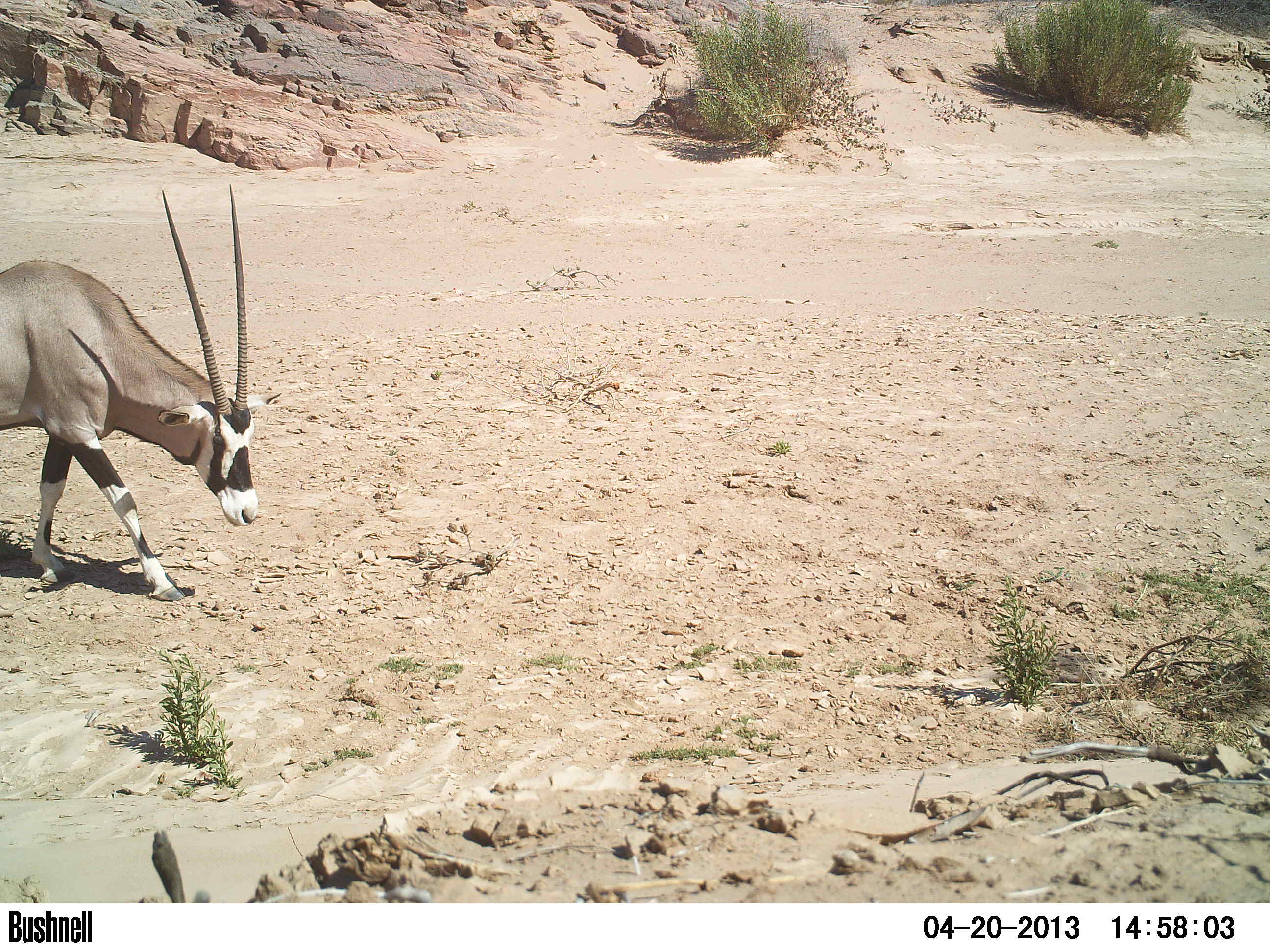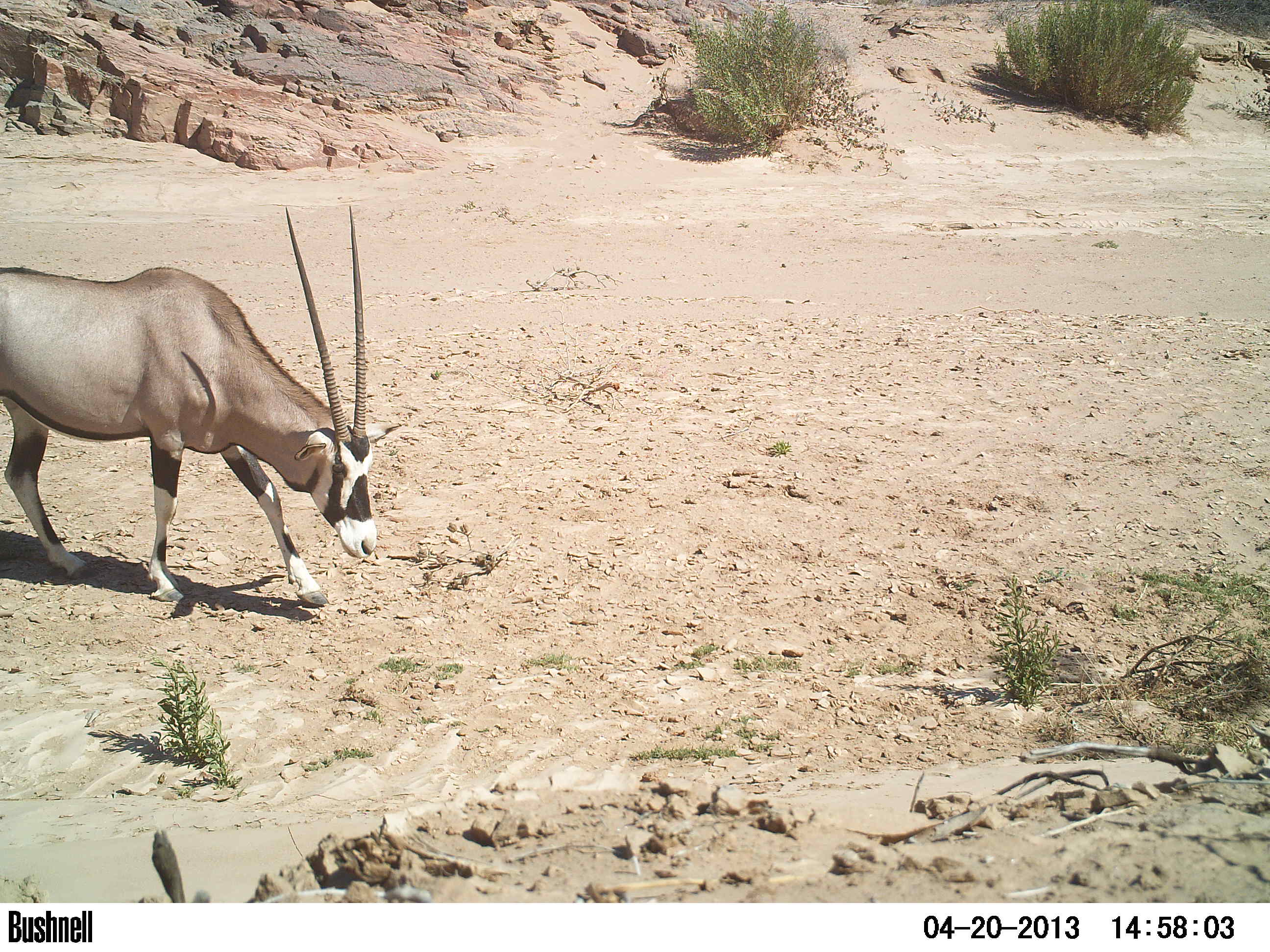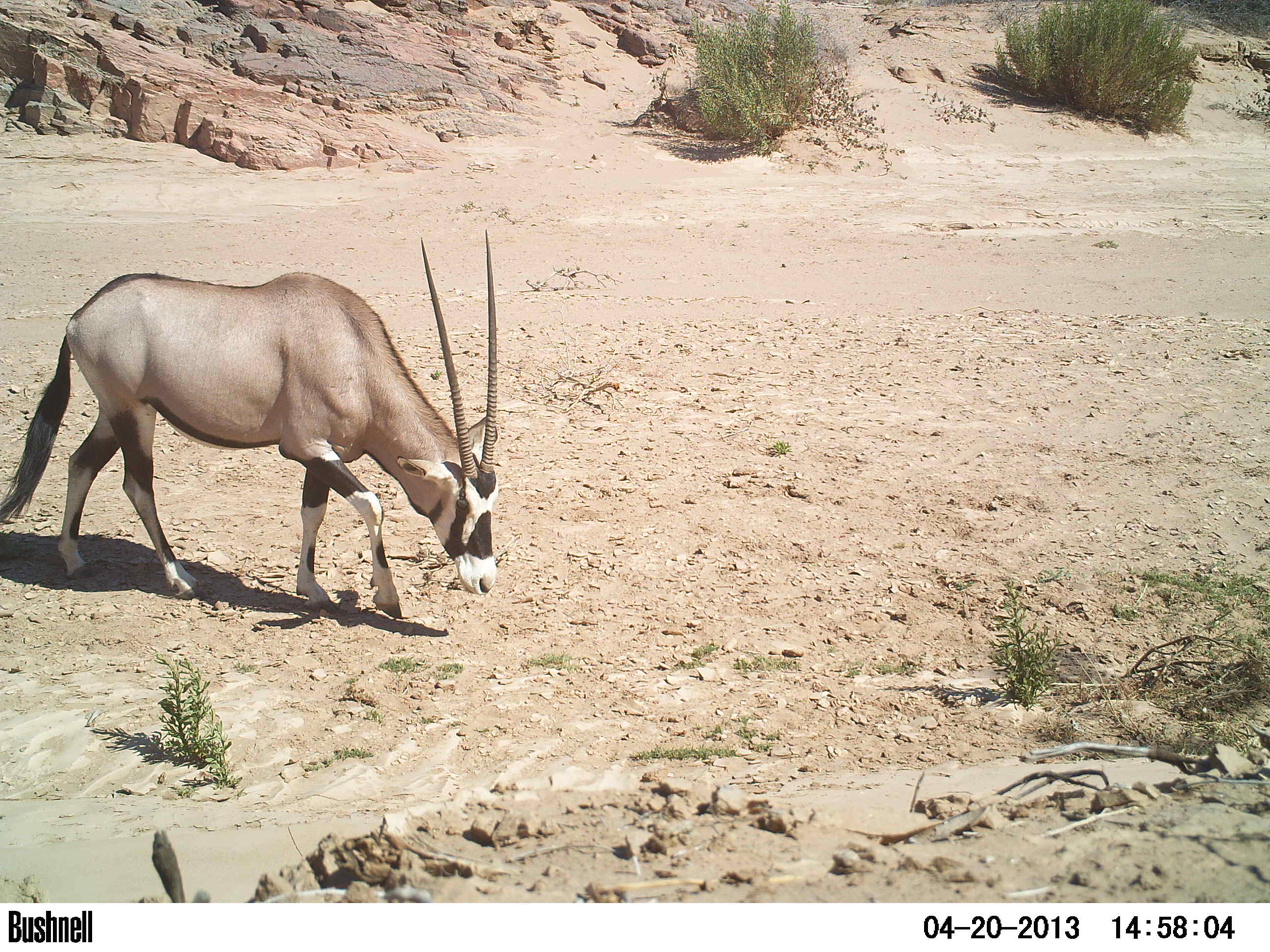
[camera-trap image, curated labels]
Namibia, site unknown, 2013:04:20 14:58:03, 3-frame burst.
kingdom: Animalia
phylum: Chordata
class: Mammalia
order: Artiodactyla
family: Bovidae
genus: Oryx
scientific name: Oryx gazella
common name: gemsbok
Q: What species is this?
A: Oryx gazella (gemsbok).